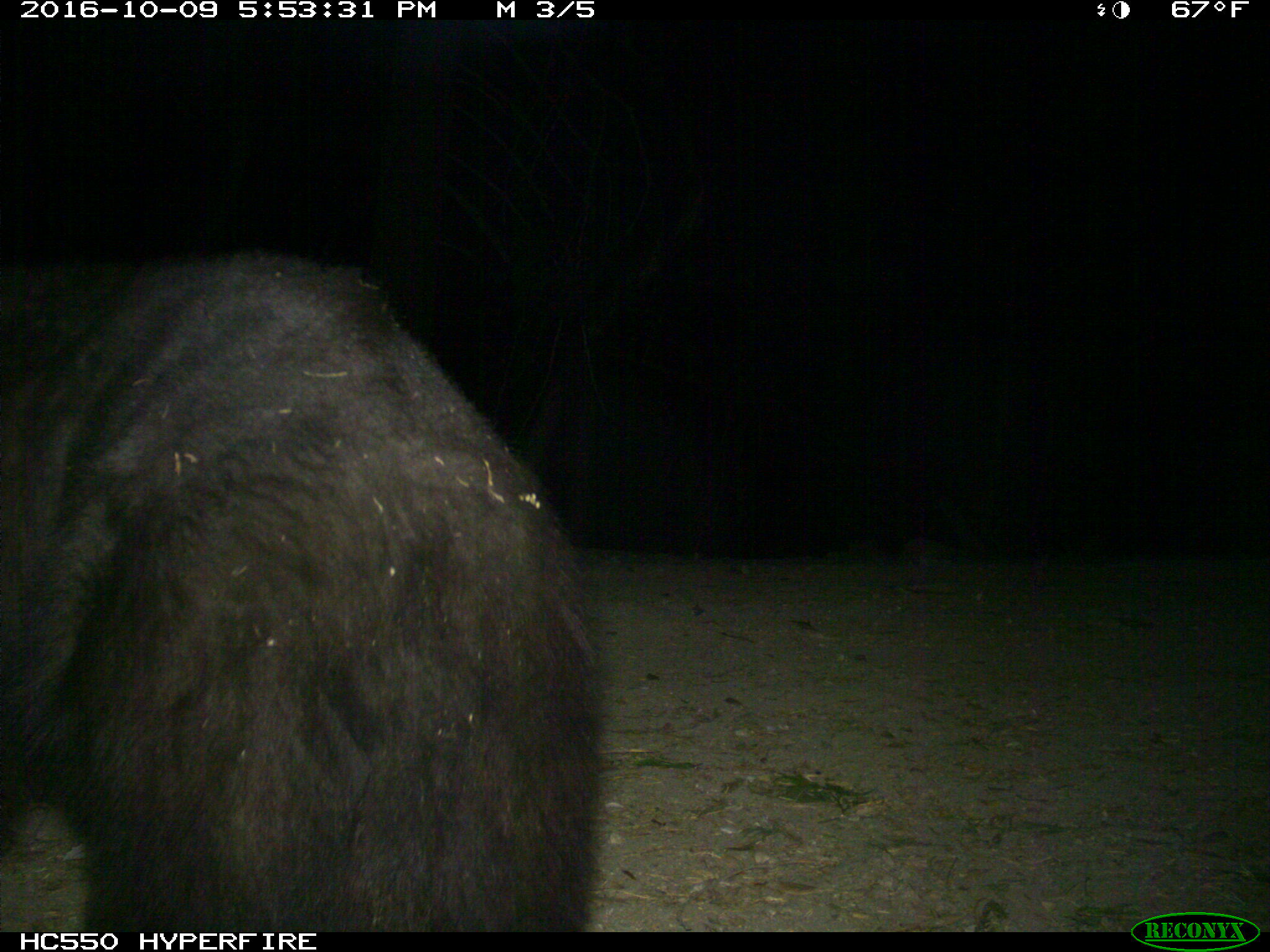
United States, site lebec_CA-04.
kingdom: Animalia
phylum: Chordata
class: Mammalia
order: Carnivora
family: Ursidae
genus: Ursus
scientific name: Ursus americanus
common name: american black bear